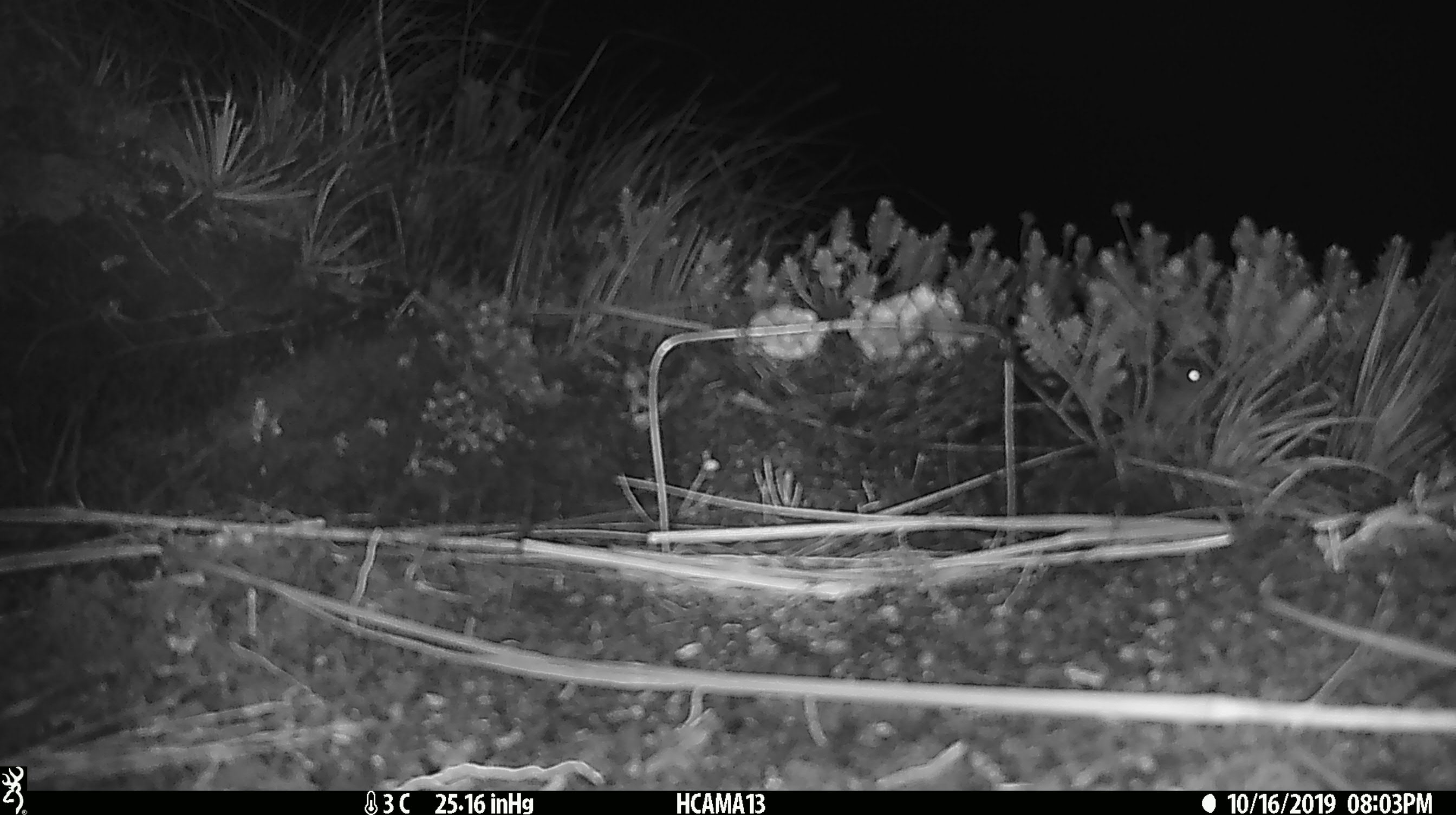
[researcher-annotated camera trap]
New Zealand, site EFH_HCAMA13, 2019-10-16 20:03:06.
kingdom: Animalia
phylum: Chordata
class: Mammalia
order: Rodentia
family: Muridae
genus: Mus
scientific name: Mus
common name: mouse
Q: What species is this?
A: Mouse (Mus).